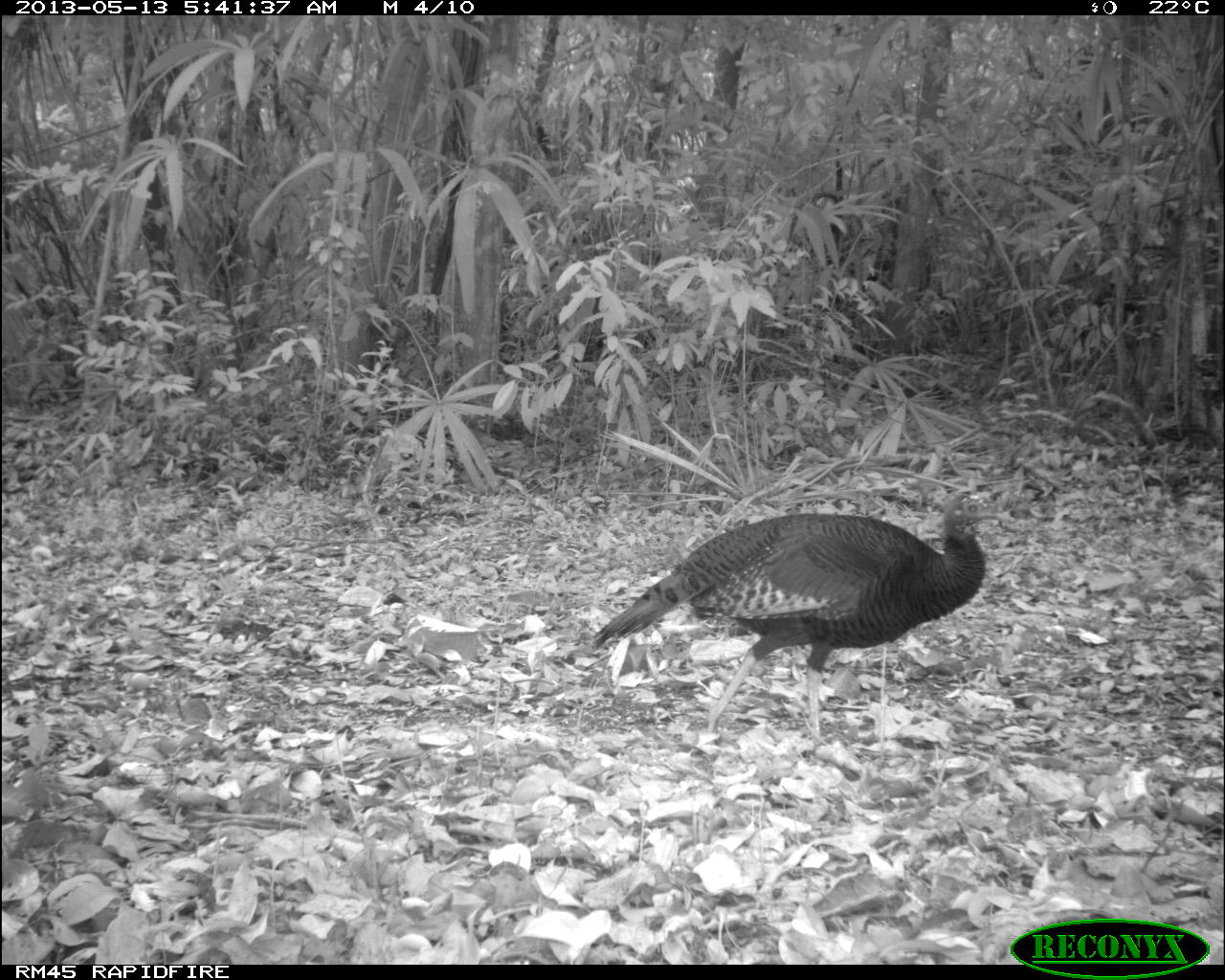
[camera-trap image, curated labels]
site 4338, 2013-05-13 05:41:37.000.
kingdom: Animalia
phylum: Chordata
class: Aves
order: Galliformes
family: Phasianidae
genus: Meleagris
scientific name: Meleagris ocellata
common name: ocellated turkey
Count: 1.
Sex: female.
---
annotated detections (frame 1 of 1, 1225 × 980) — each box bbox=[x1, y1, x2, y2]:
meleagris ocellata: bbox=[587, 488, 1017, 753]